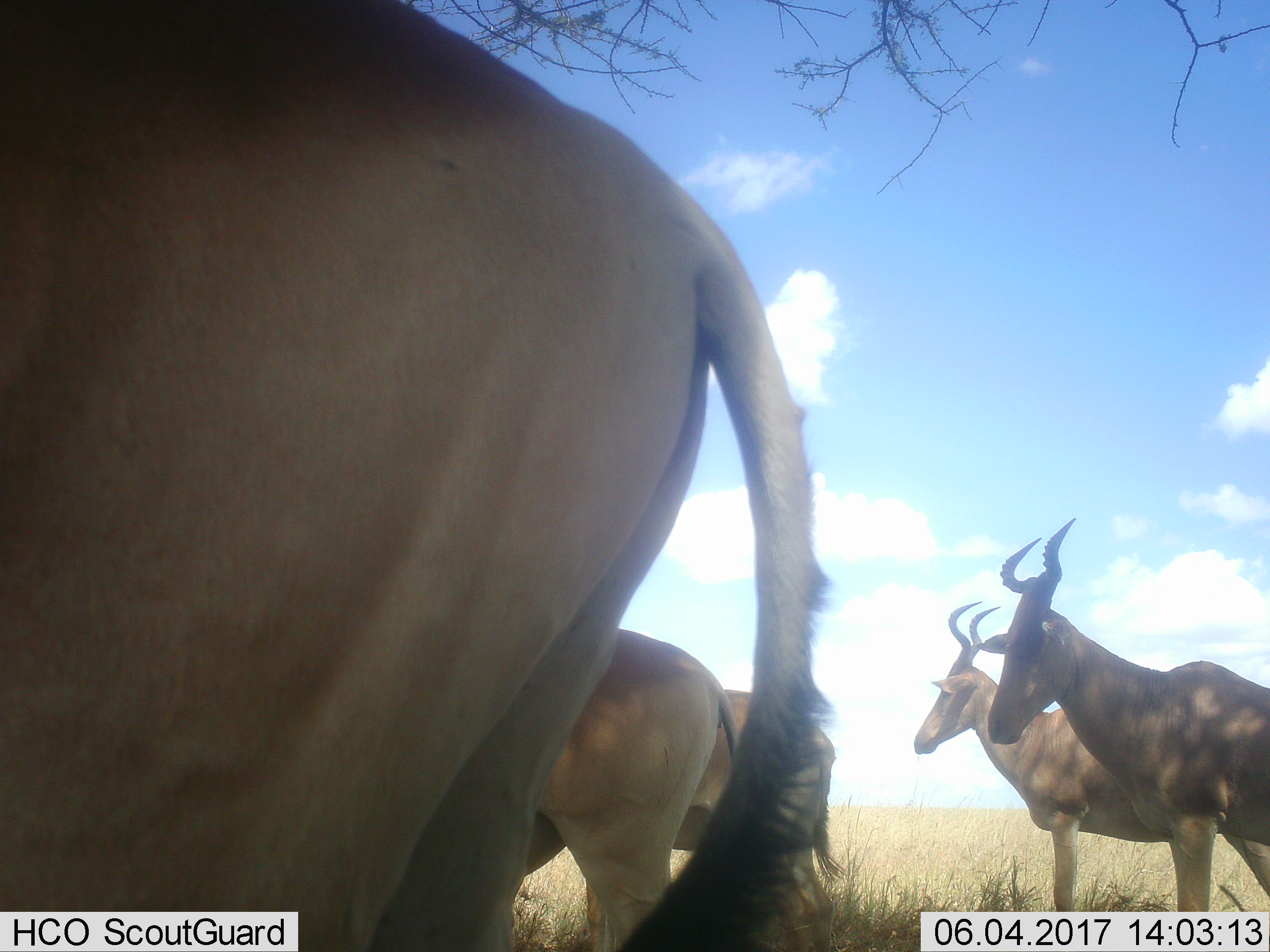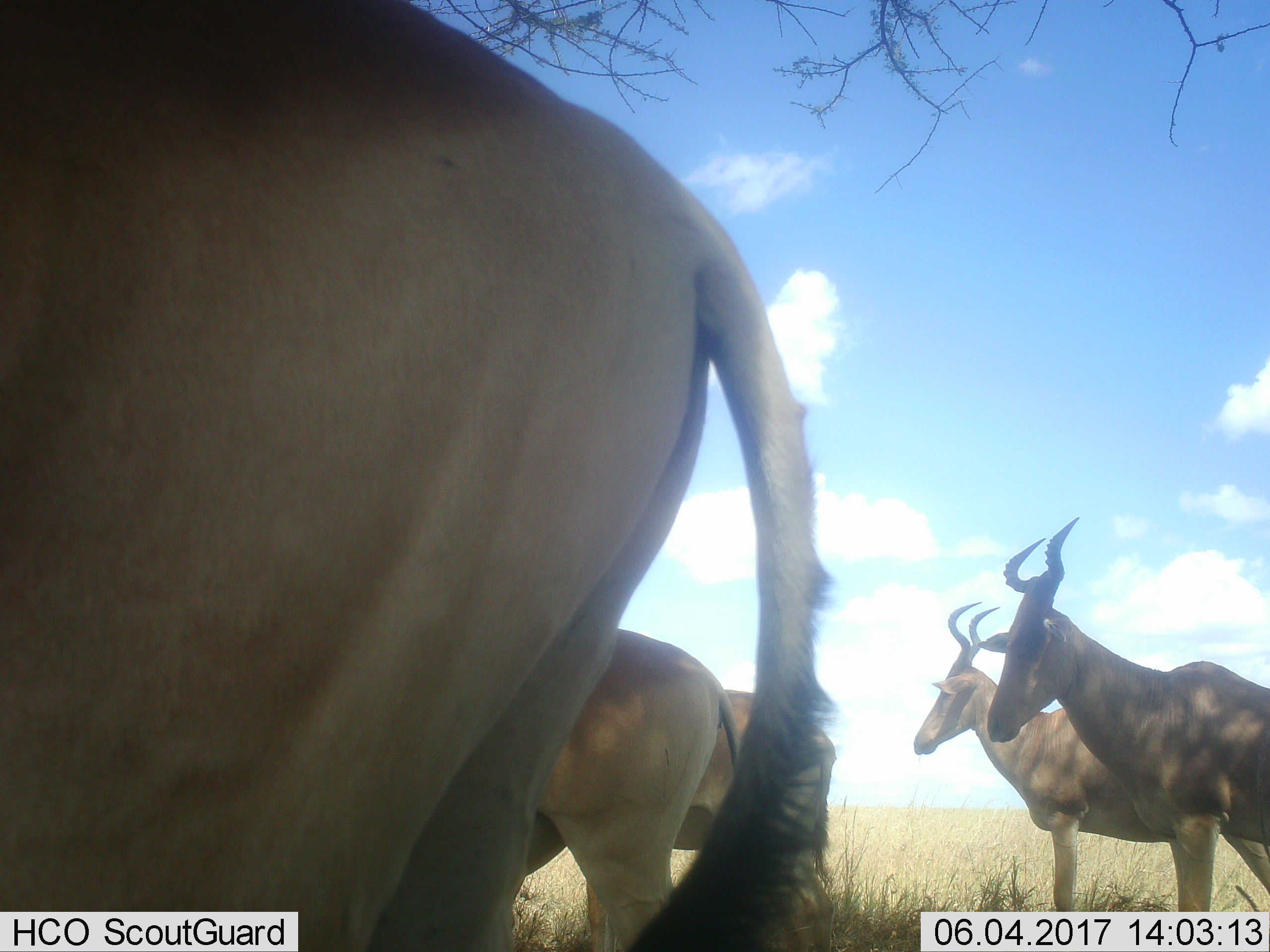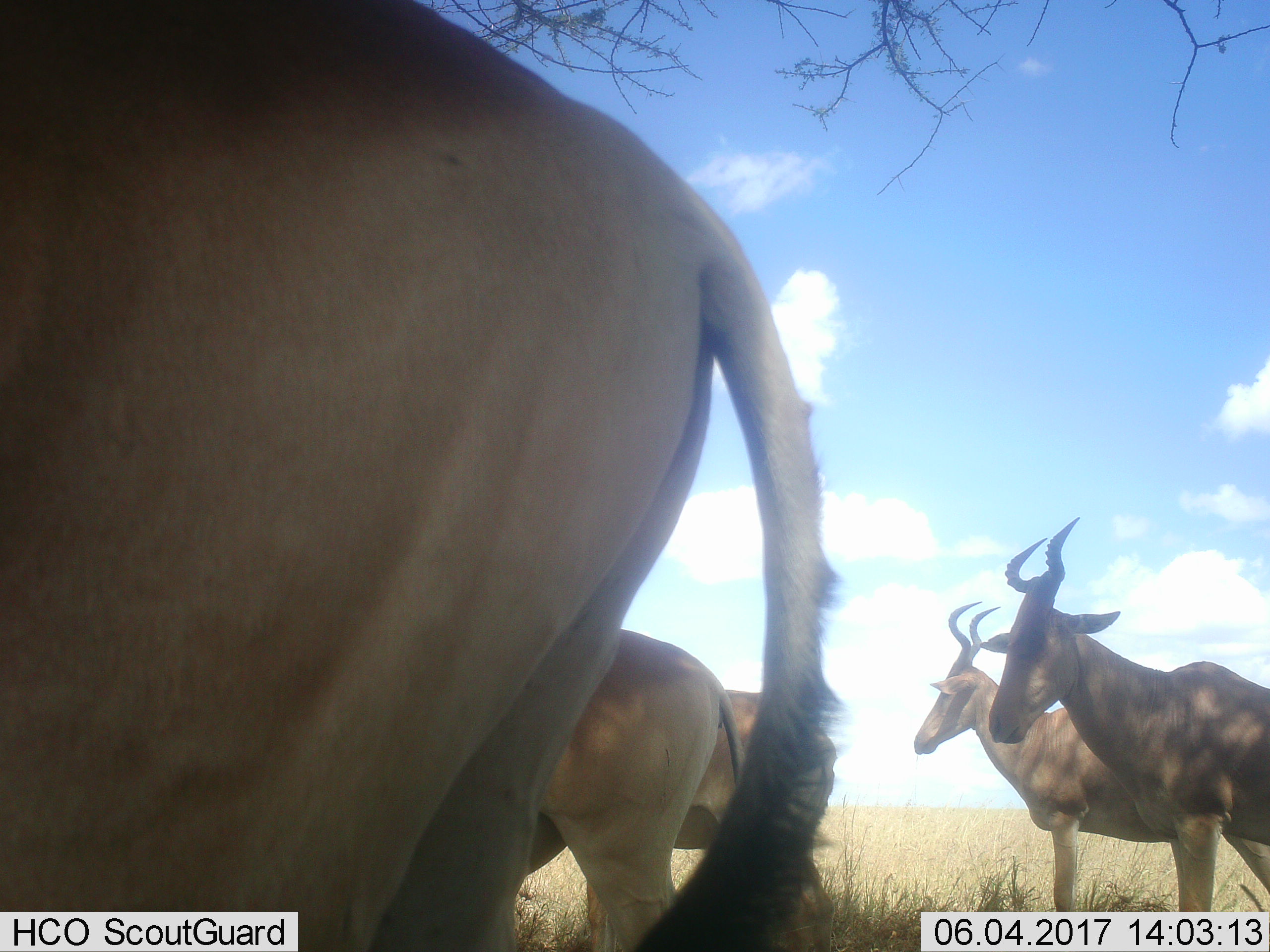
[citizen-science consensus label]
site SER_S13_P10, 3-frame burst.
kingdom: Animalia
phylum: Chordata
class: Mammalia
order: Artiodactyla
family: Bovidae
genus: Alcelaphus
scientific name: Alcelaphus buselaphus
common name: hartebeest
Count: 5.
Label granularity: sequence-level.